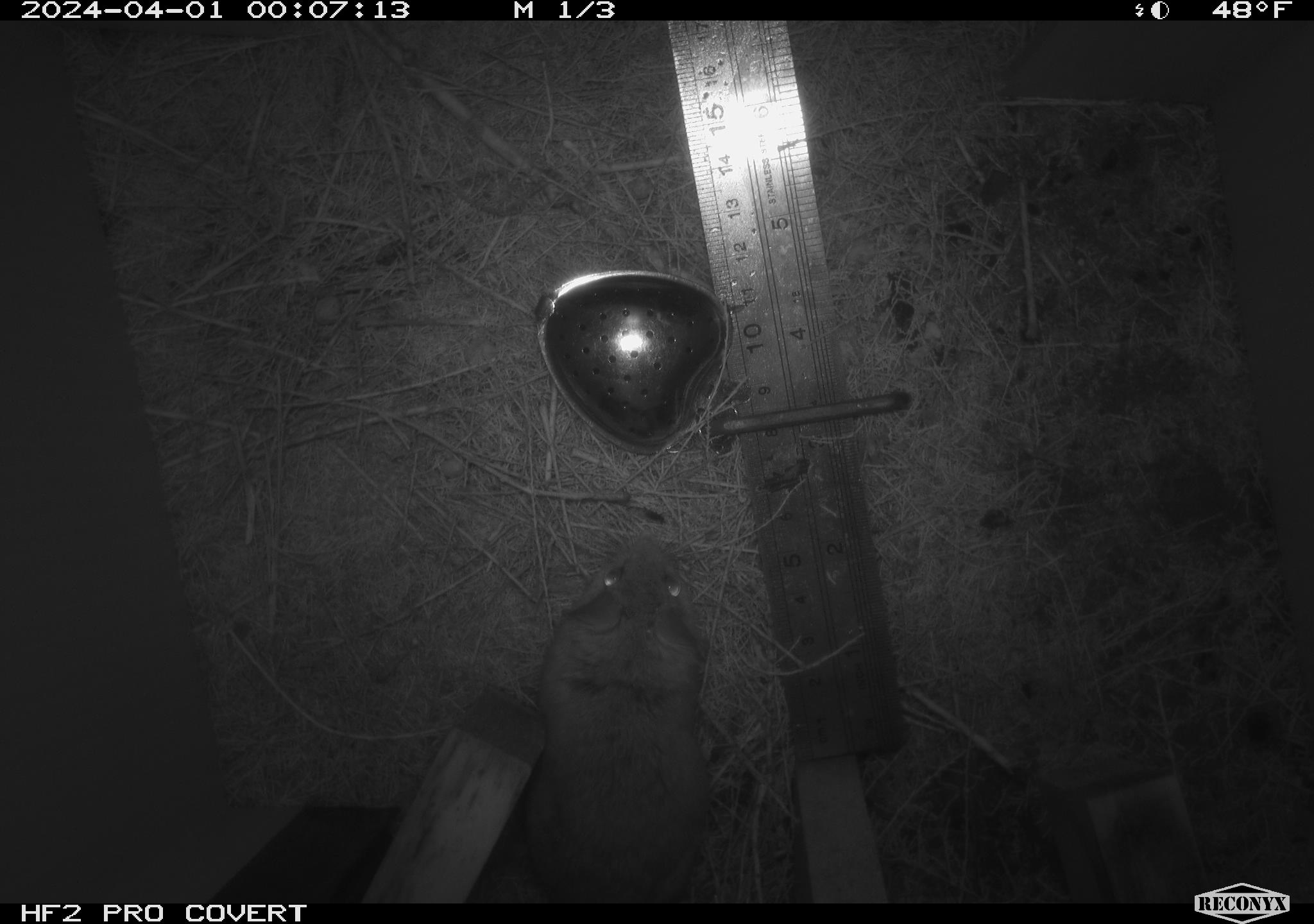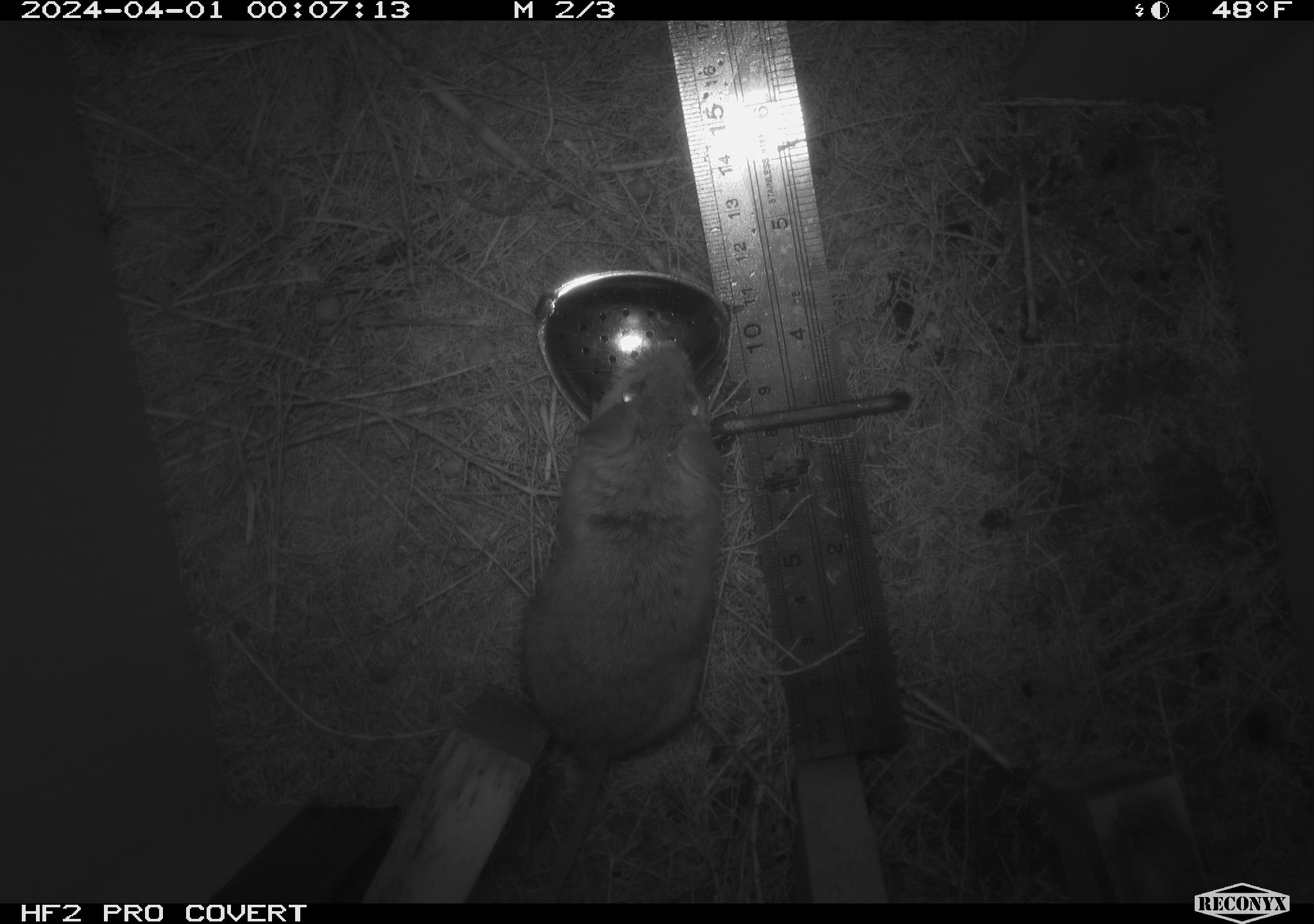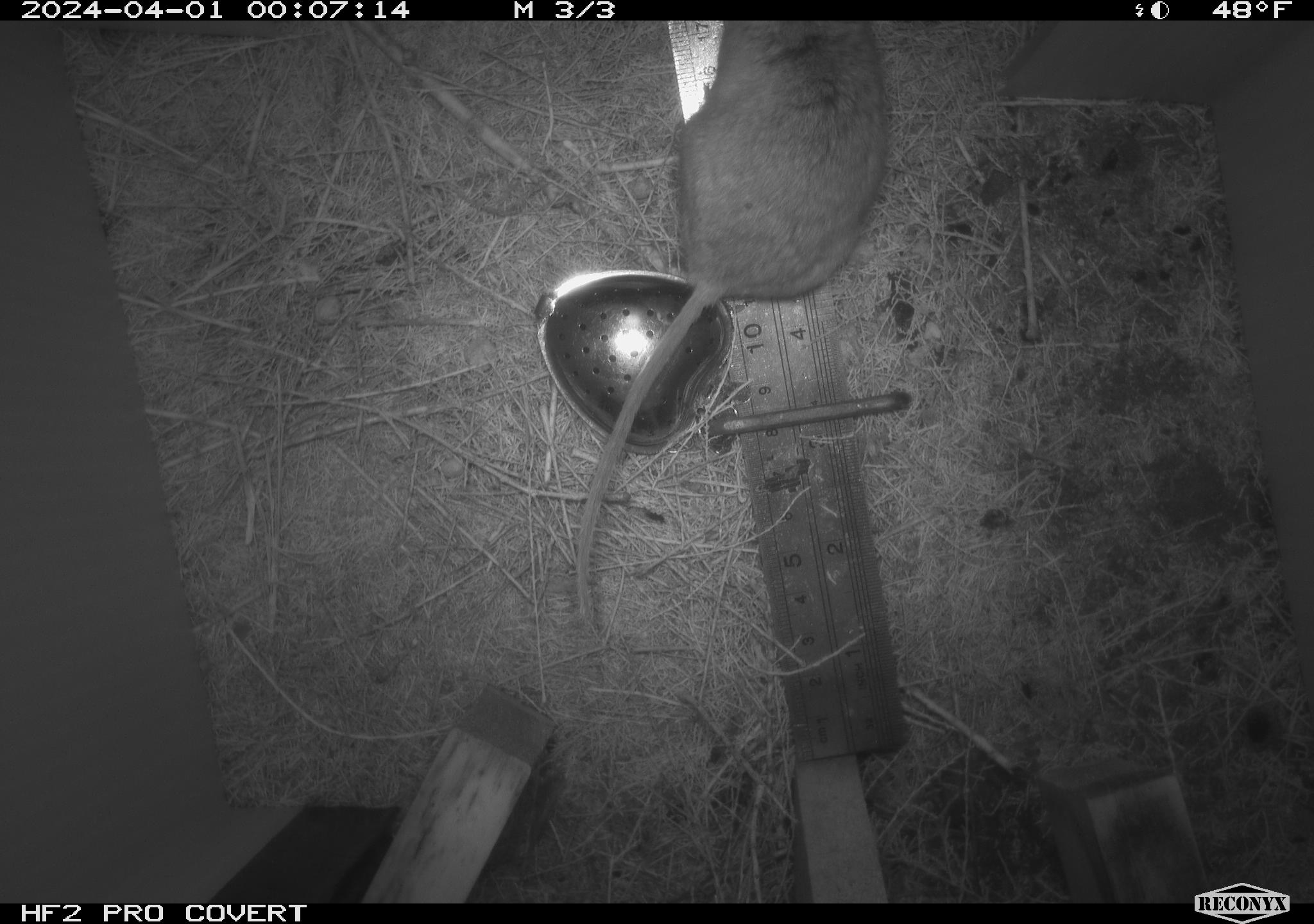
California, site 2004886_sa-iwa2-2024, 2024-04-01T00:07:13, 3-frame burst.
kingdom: Animalia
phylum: Chordata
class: Mammalia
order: Rodentia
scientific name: Rodentia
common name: mouse species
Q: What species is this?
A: Mouse species (Rodentia).